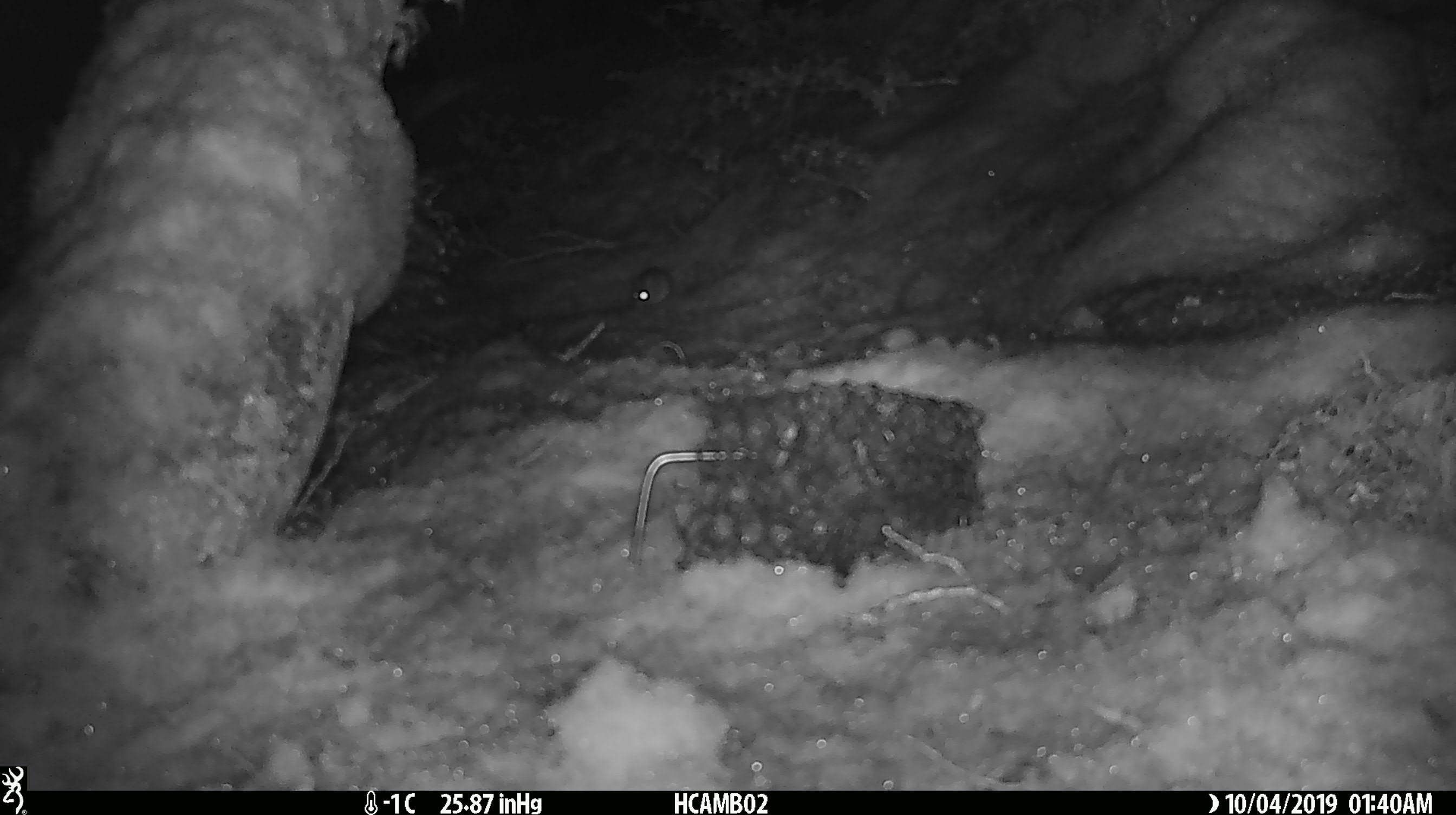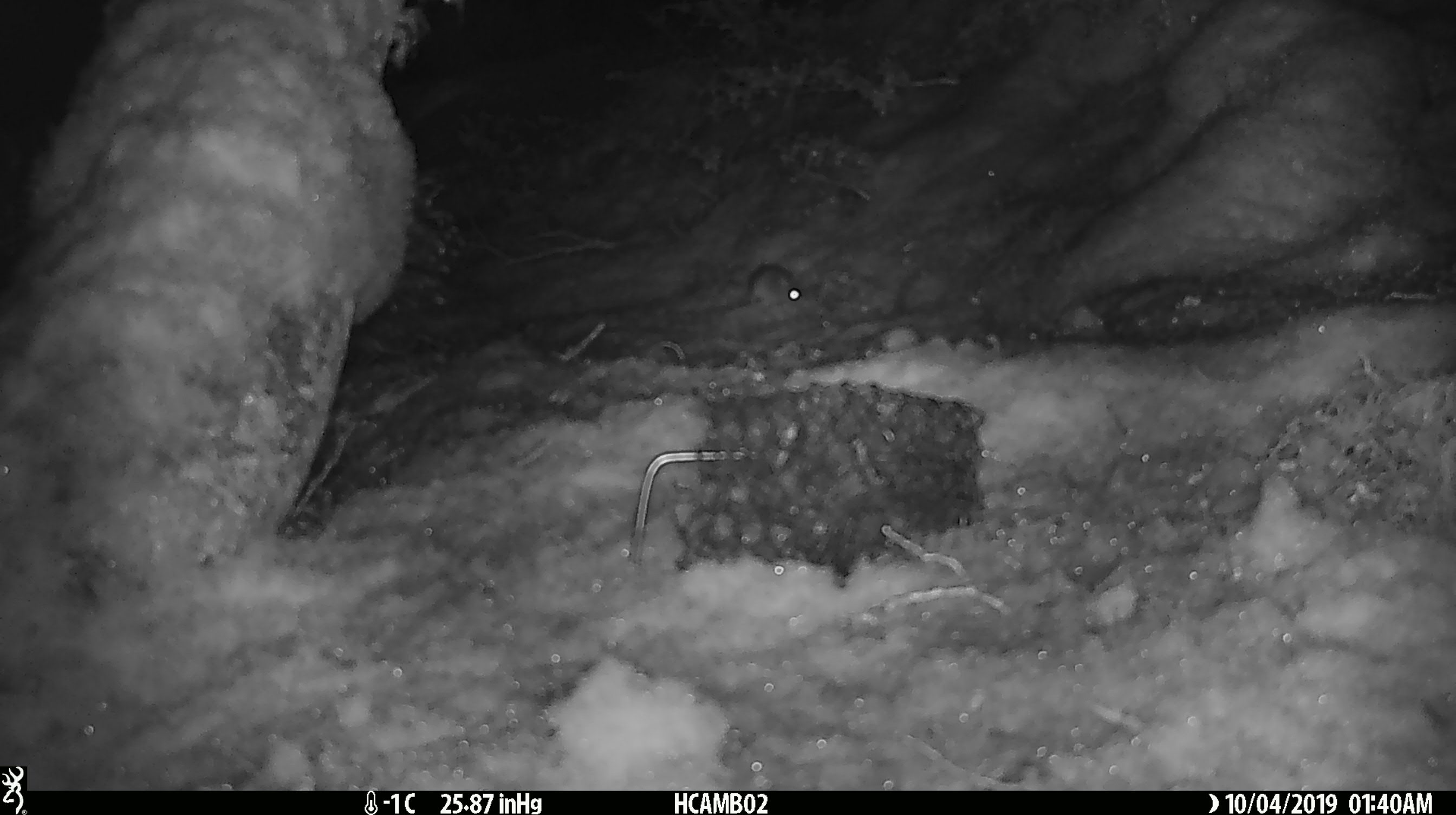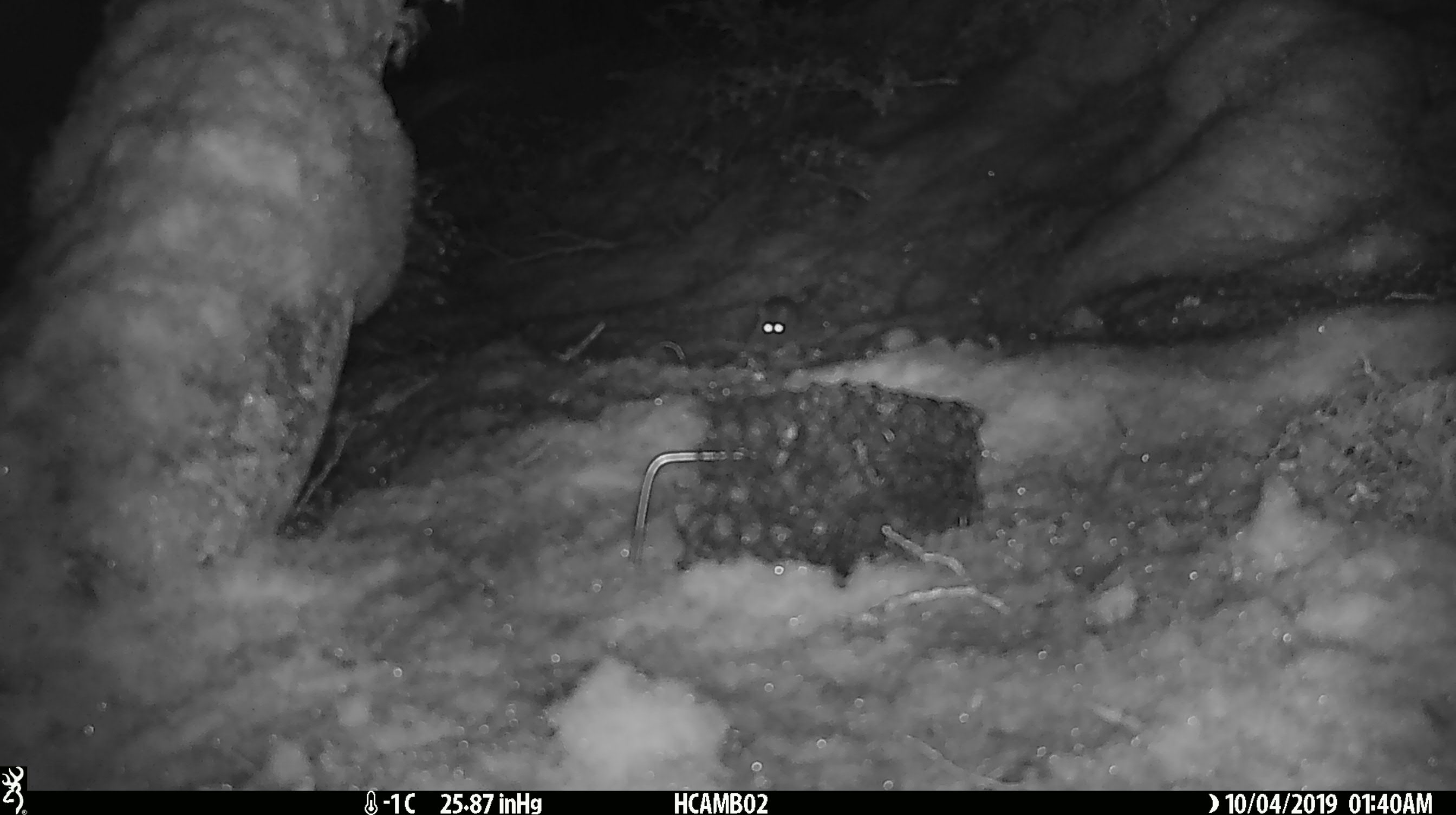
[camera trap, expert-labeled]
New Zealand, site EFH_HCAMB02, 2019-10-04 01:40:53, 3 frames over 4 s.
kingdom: Animalia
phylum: Chordata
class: Mammalia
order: Rodentia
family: Muridae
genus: Mus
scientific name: Mus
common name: mouse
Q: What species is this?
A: Mouse (Mus).